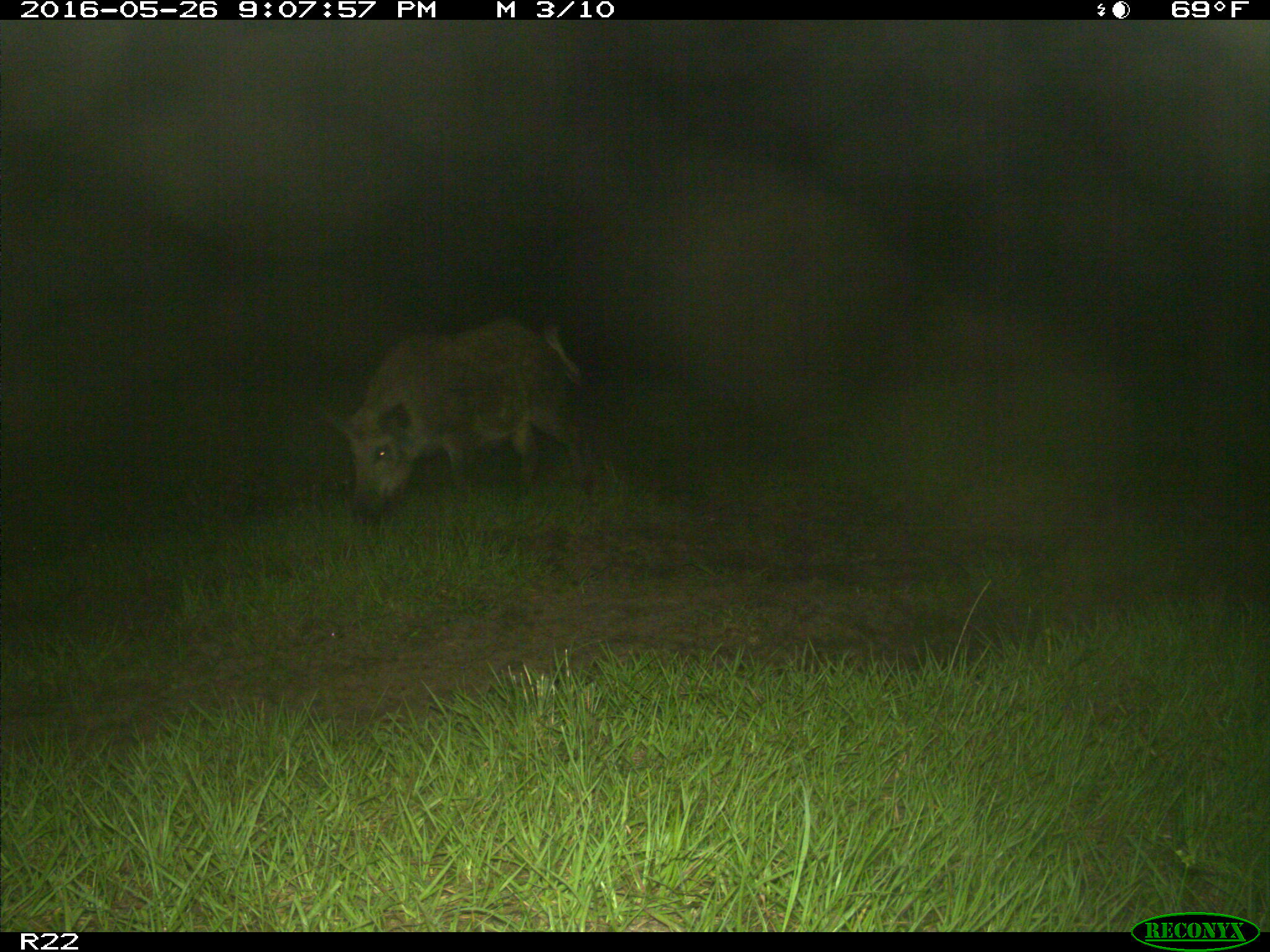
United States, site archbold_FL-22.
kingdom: Animalia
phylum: Chordata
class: Mammalia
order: Artiodactyla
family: Suidae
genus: Sus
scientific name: Sus scrofa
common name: wild boar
Sus scrofa (wild boar).